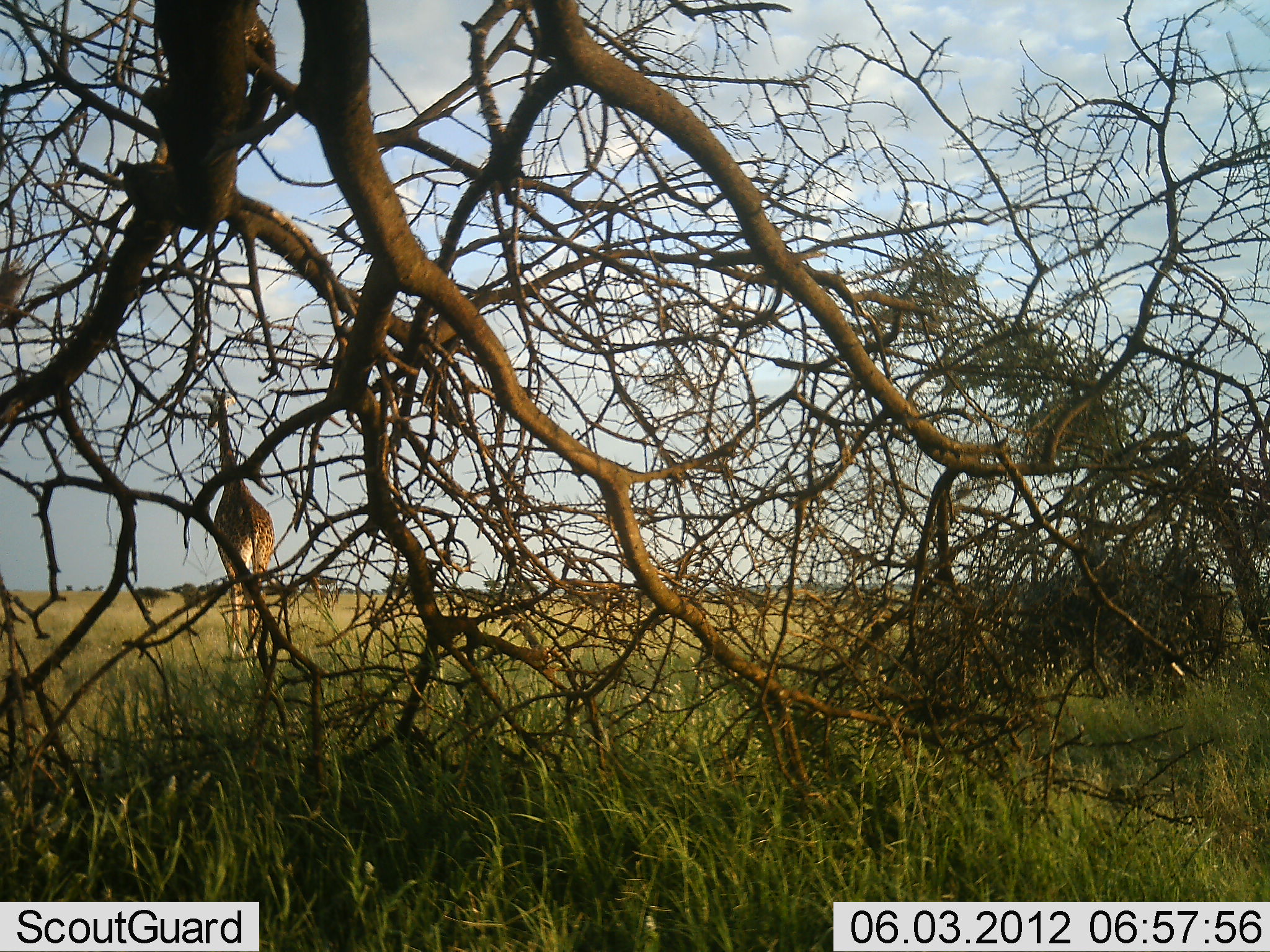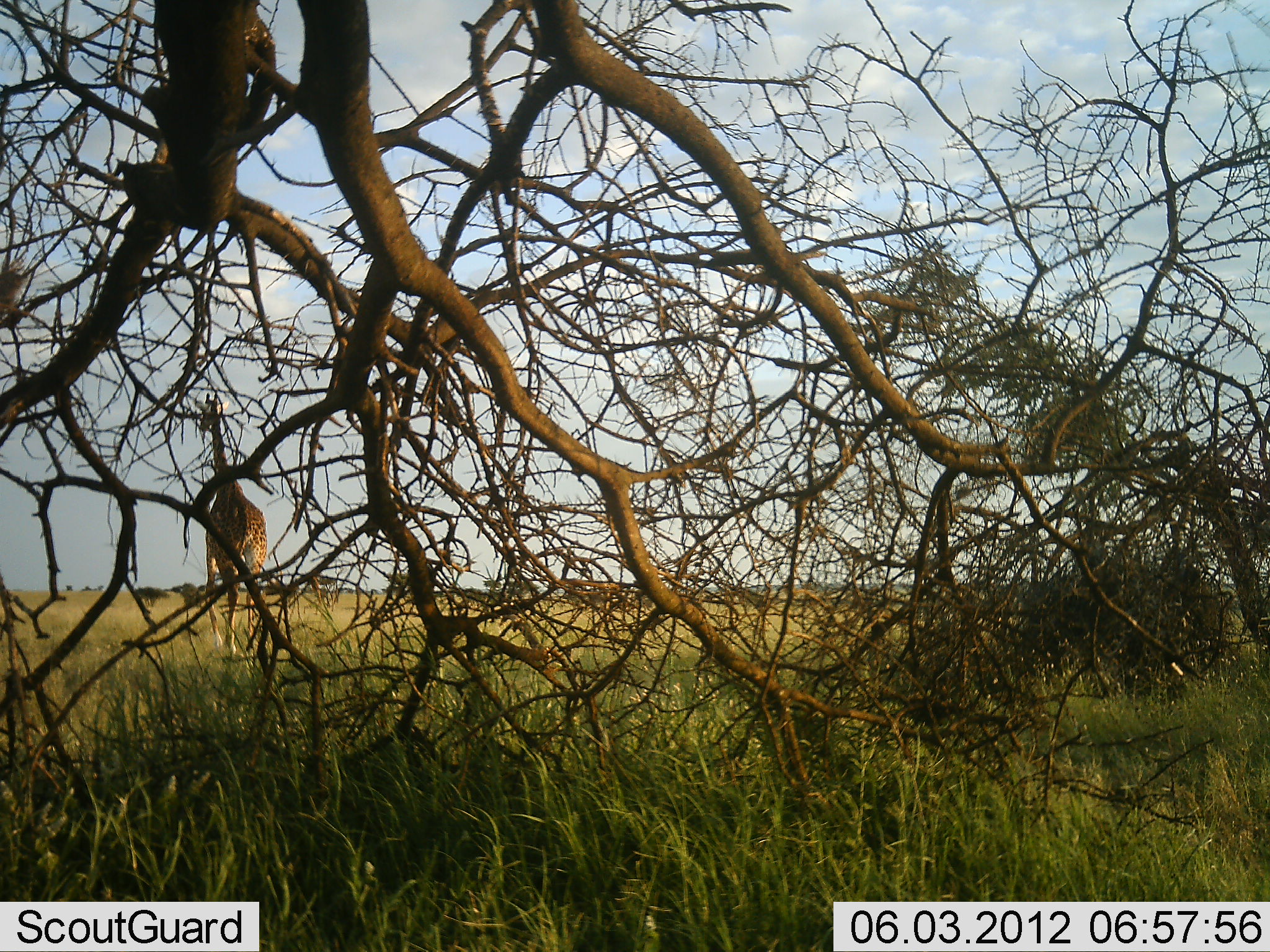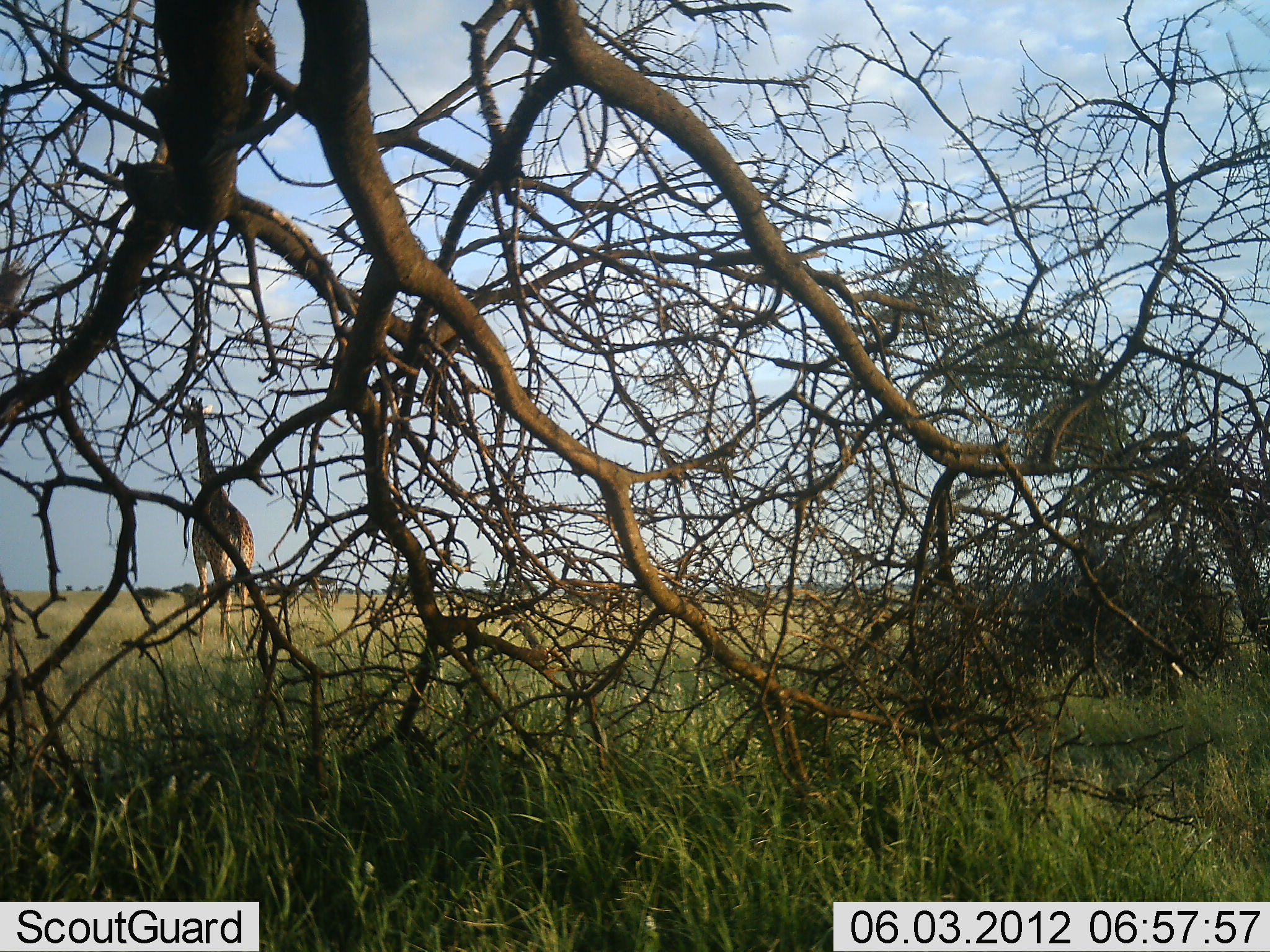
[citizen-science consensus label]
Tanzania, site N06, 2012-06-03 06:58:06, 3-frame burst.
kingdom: Animalia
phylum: Chordata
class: Mammalia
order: Artiodactyla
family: Giraffidae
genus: Giraffa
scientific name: Giraffa camelopardalis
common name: giraffe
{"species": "giraffe (Giraffa camelopardalis)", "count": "1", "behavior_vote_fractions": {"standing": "19%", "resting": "0%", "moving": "84%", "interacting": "0%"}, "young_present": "0%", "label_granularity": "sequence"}